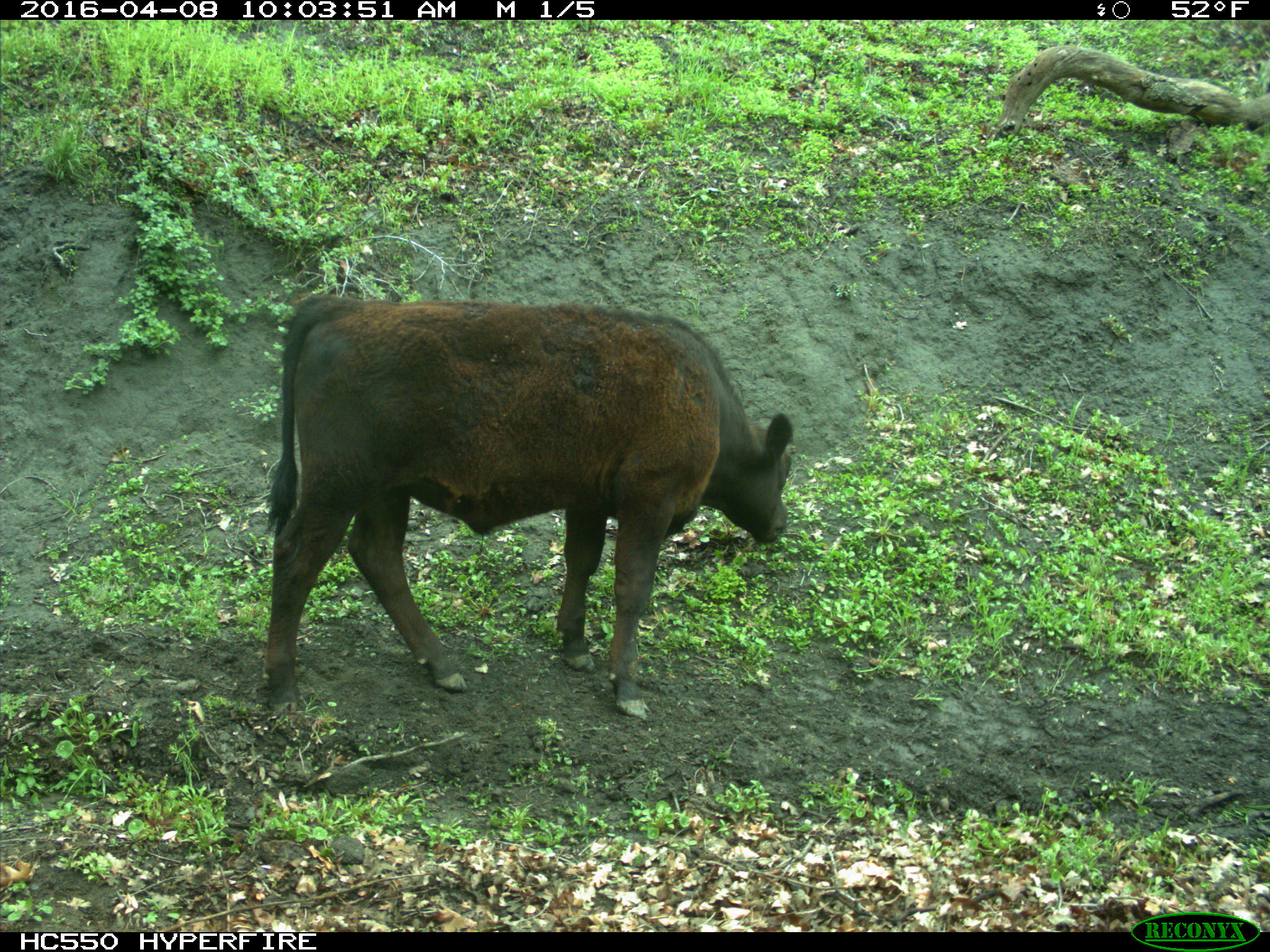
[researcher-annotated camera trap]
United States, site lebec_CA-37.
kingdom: Animalia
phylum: Chordata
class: Mammalia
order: Artiodactyla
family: Bovidae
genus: Bos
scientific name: Bos taurus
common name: domestic cow